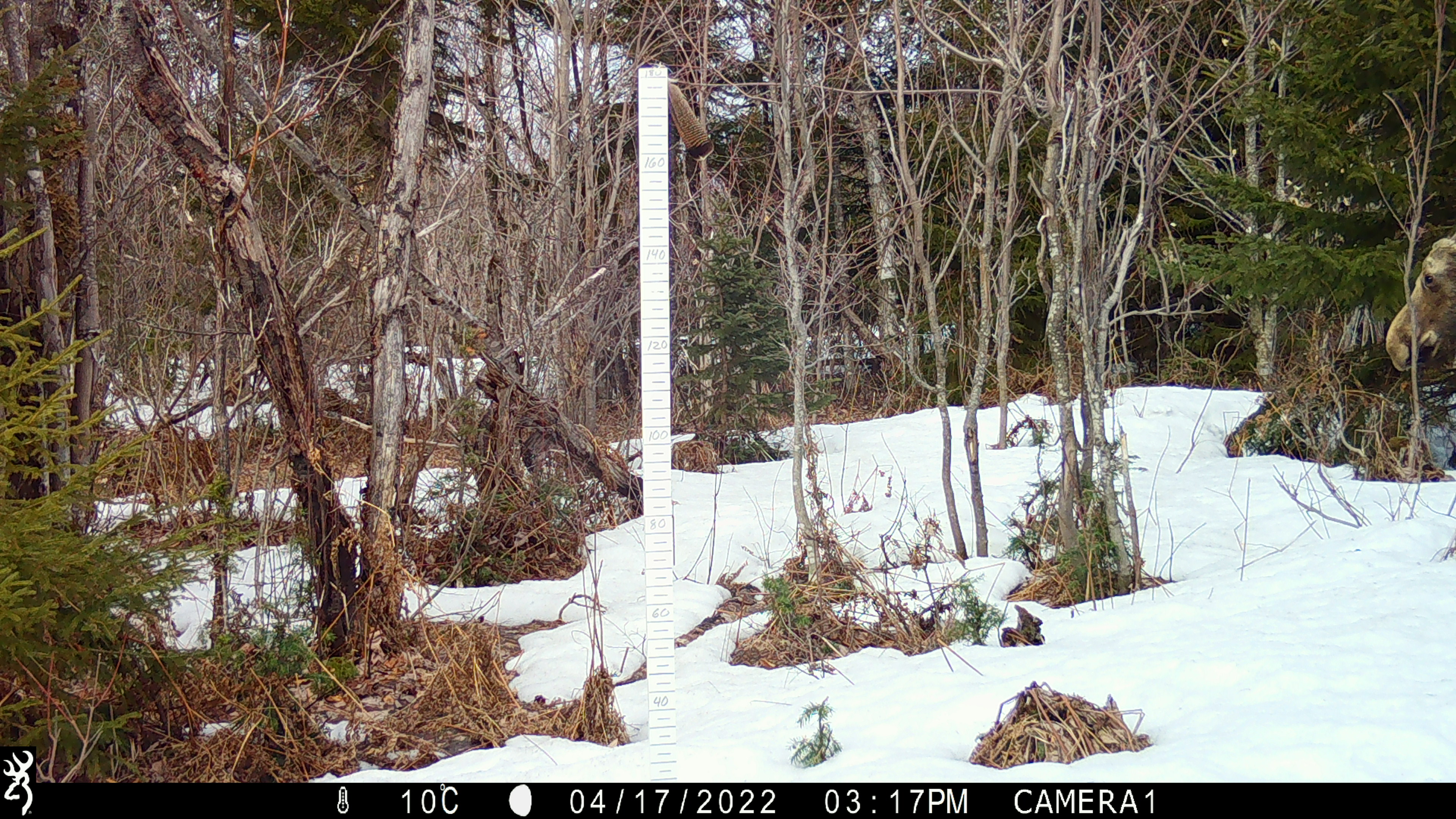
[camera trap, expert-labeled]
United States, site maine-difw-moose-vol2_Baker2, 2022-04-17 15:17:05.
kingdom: Animalia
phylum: Chordata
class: Mammalia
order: Artiodactyla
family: Cervidae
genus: Alces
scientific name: Alces alces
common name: moose